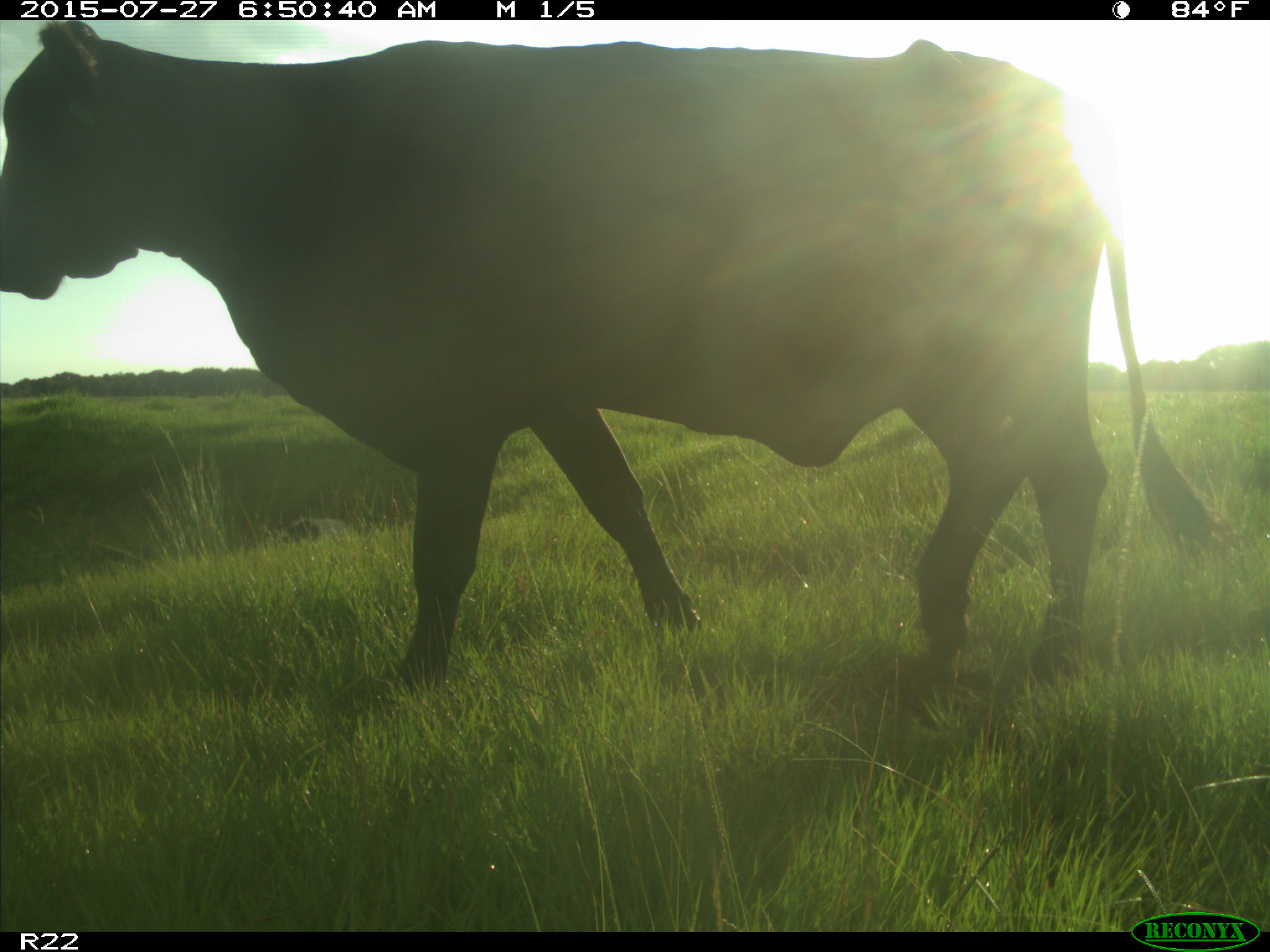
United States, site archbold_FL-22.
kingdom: Animalia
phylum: Chordata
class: Mammalia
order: Artiodactyla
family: Bovidae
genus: Bos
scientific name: Bos taurus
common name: domestic cow